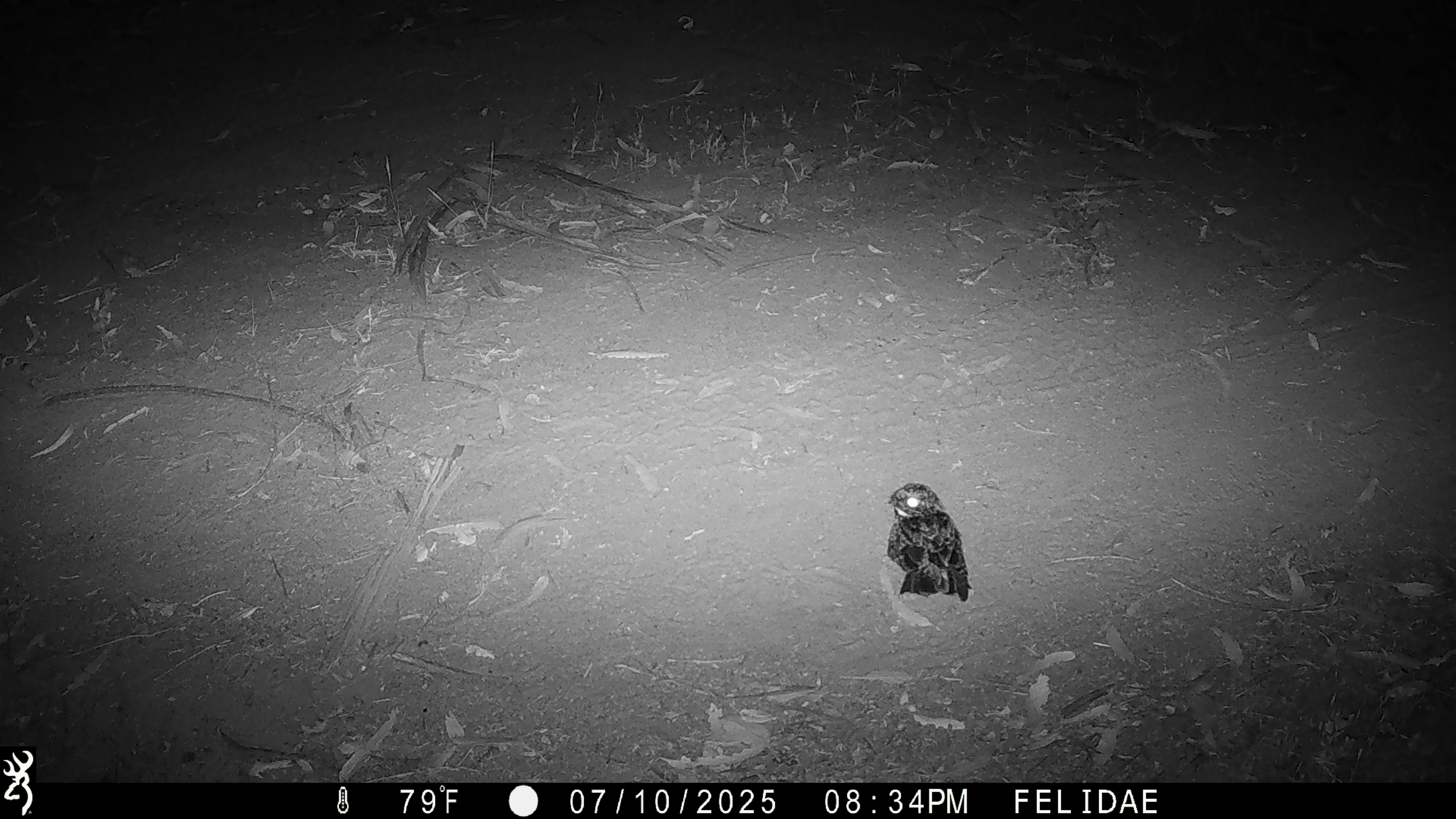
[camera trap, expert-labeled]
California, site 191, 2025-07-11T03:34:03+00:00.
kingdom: Animalia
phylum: Chordata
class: Aves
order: Caprimulgiformes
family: Caprimulgidae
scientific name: Caprimulgidae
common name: nightjar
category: unknown nightjar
Unknown nightjar (nightjar) (Caprimulgidae).